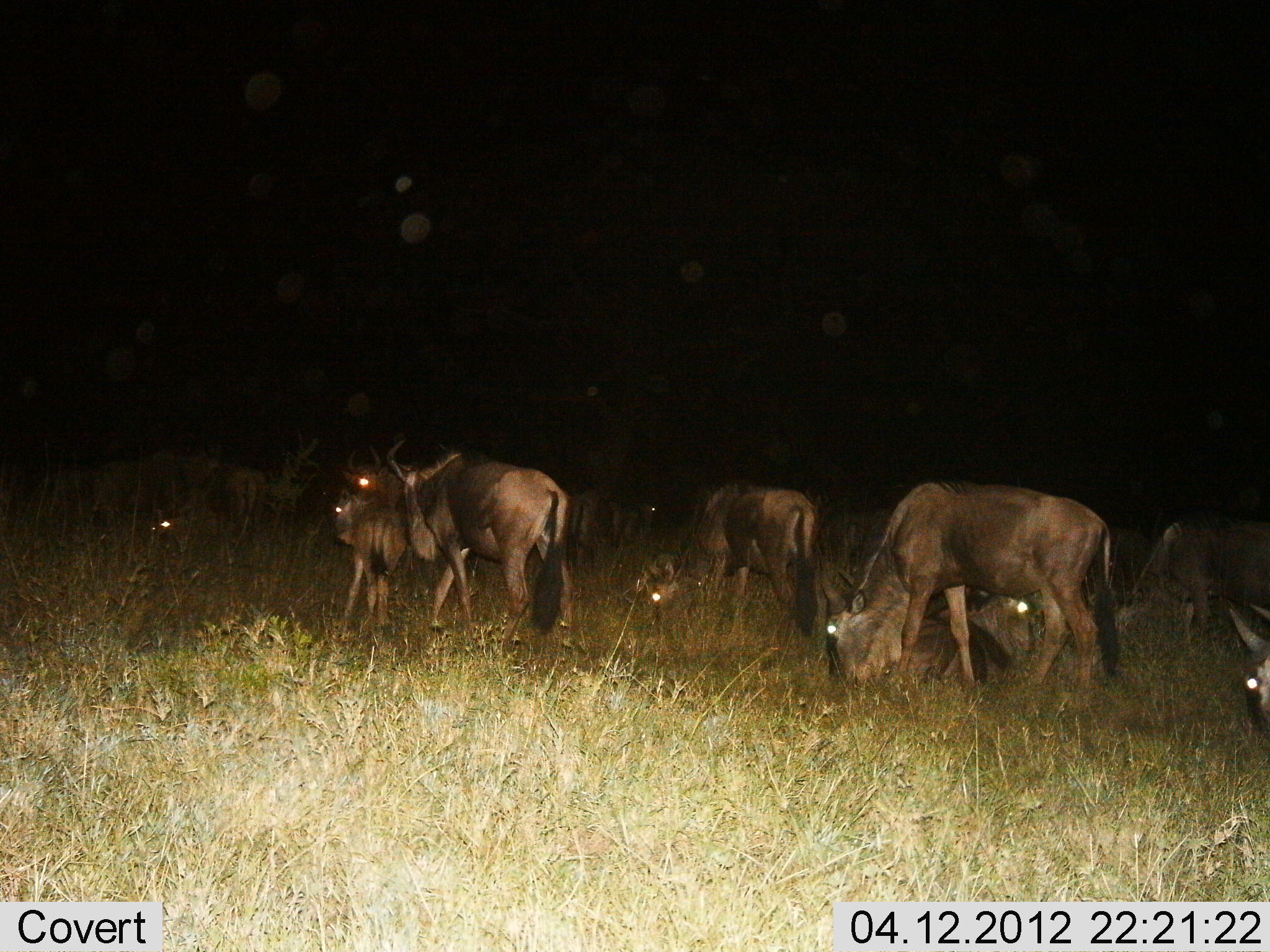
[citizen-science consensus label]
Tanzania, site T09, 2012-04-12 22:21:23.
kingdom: Animalia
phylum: Chordata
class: Mammalia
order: Artiodactyla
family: Bovidae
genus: Connochaetes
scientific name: Connochaetes taurinus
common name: blue wildebeest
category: wildebeest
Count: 10.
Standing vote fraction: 47%.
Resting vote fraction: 32%.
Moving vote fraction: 37%.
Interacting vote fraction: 0%.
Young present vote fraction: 68%.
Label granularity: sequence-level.